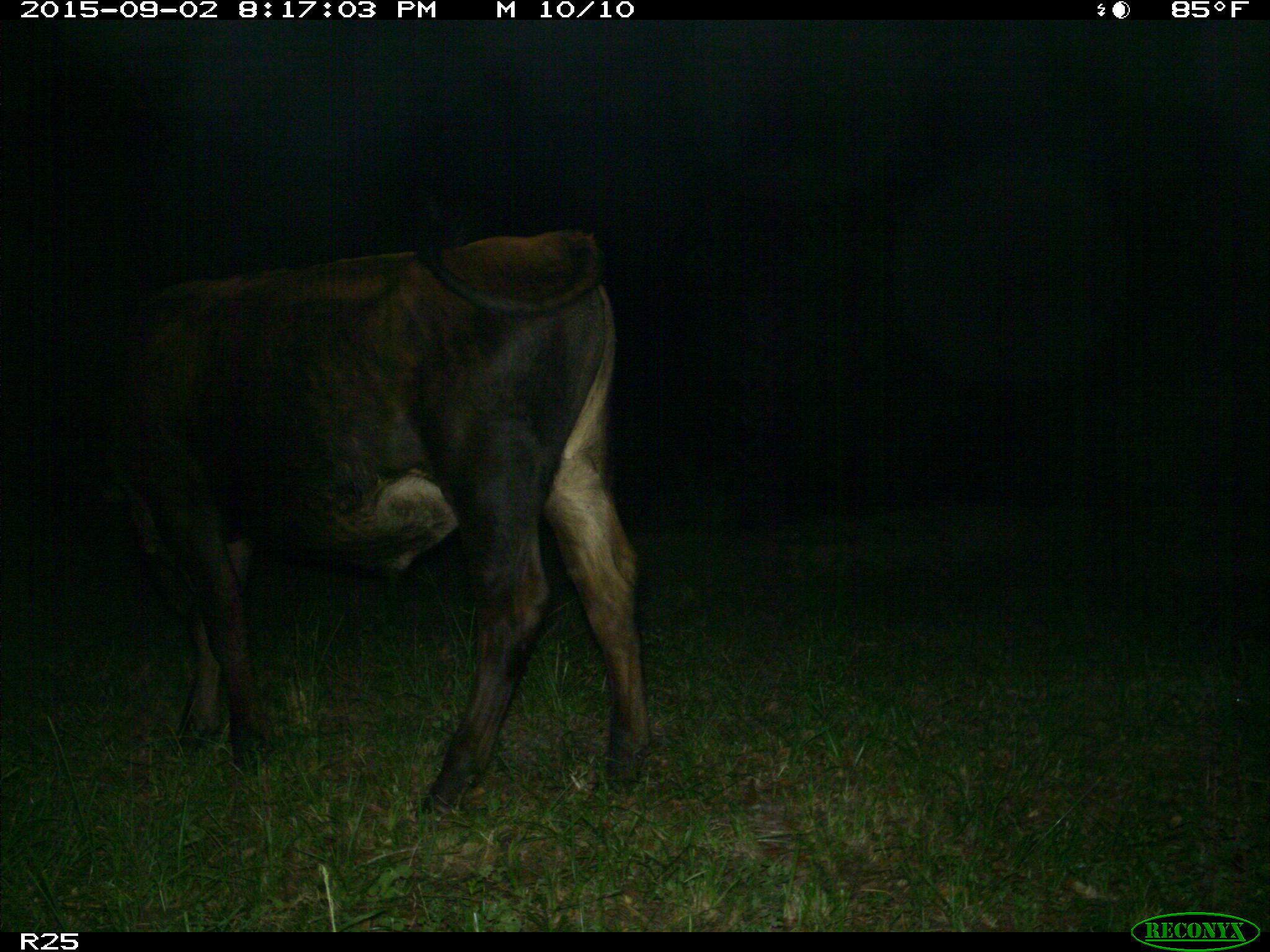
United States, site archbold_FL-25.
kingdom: Animalia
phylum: Chordata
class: Mammalia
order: Artiodactyla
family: Bovidae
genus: Bos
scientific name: Bos taurus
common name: domestic cow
Bos taurus (domestic cow).